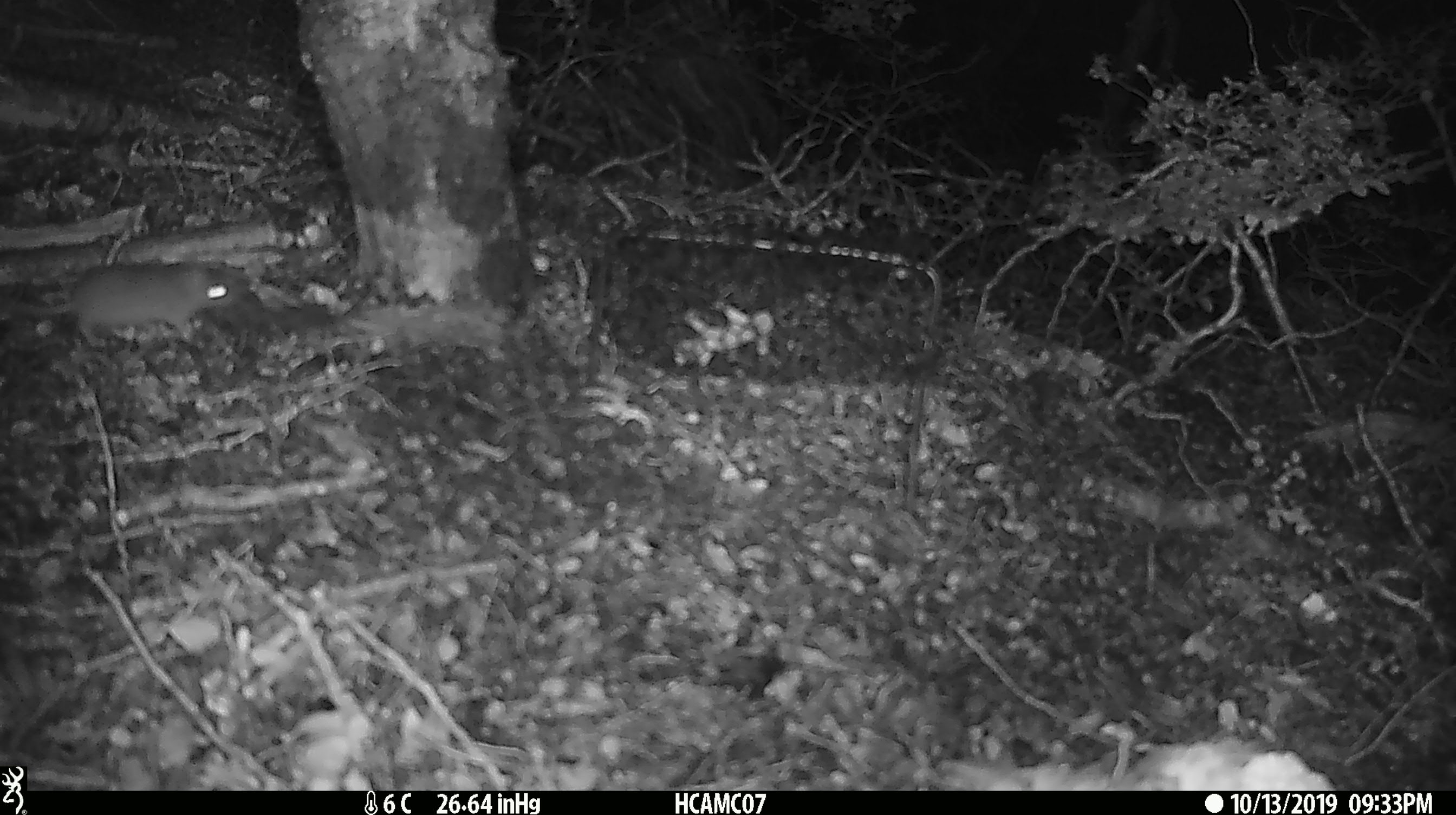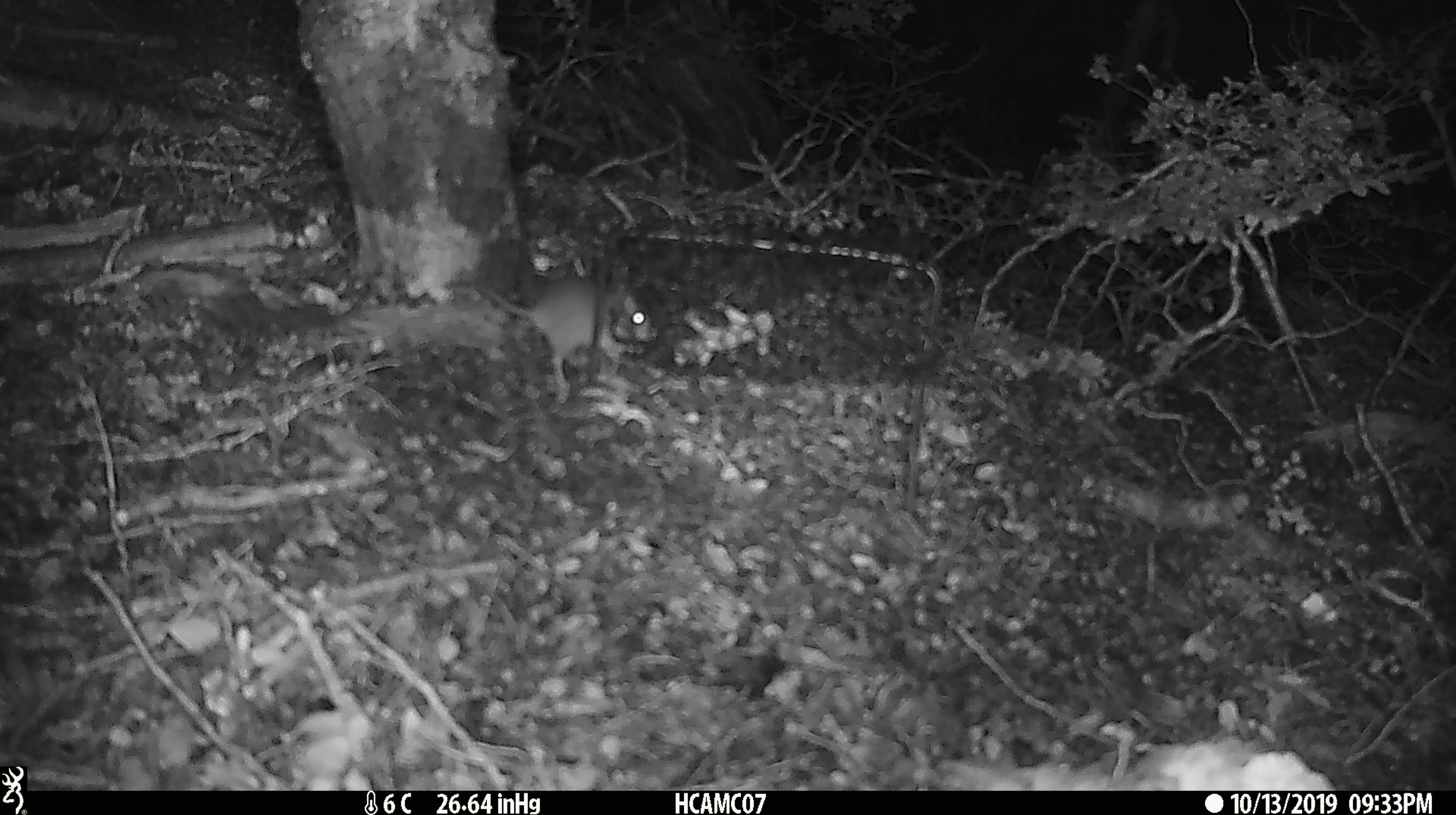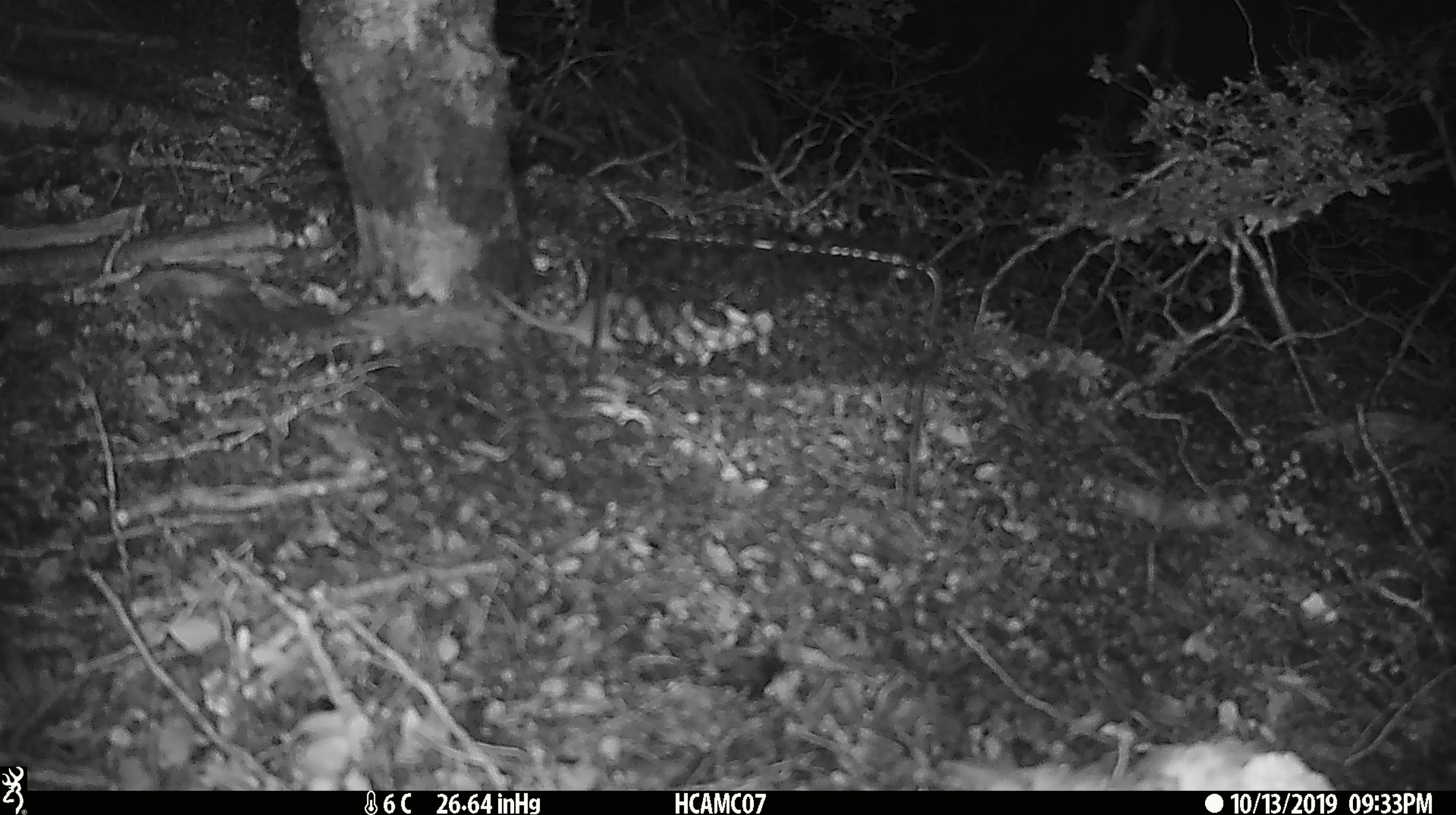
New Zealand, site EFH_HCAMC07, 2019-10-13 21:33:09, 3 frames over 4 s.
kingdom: Animalia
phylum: Chordata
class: Mammalia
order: Rodentia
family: Muridae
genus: Mus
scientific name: Mus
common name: mouse